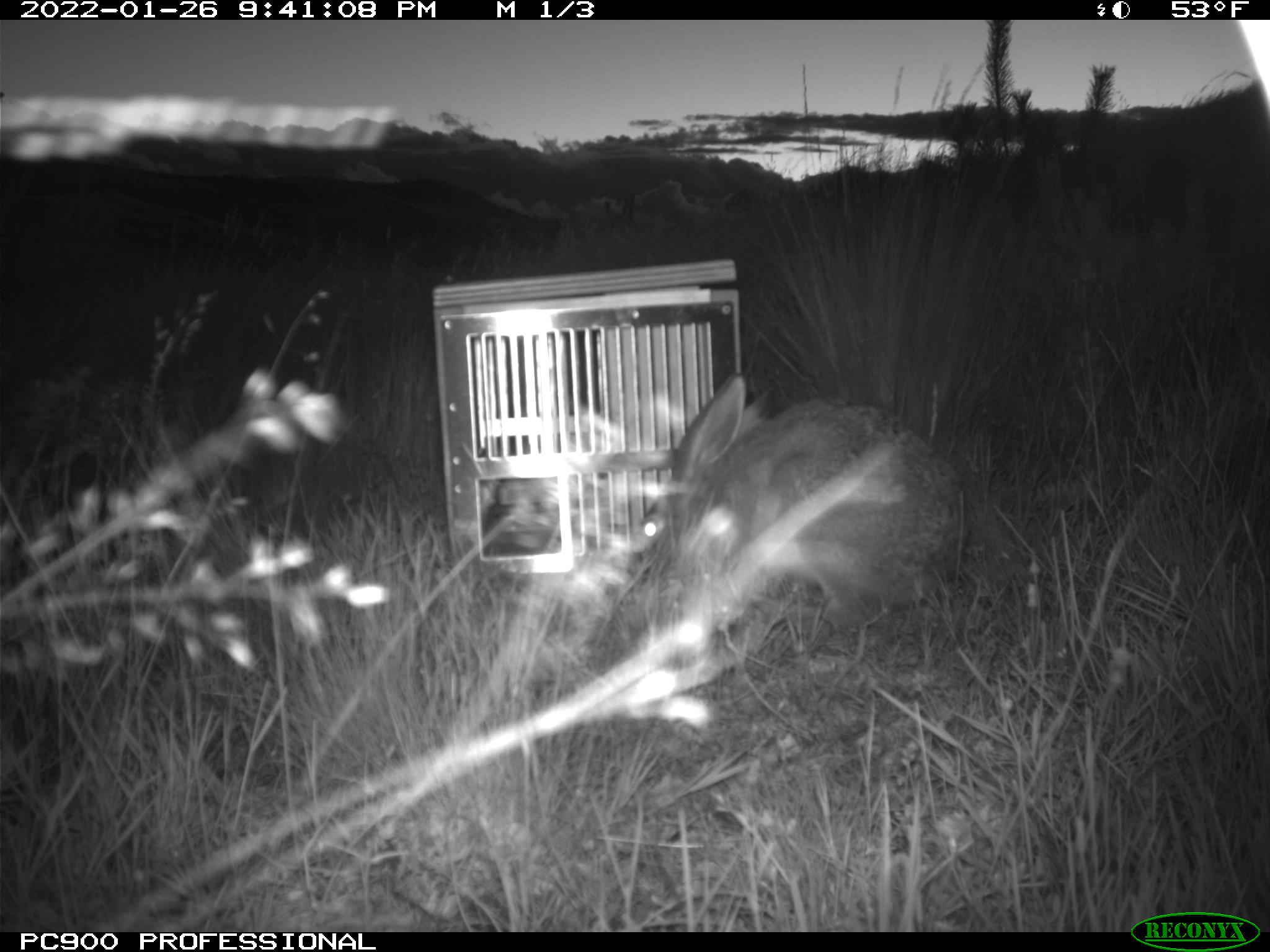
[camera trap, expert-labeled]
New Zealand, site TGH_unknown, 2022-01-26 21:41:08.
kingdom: Animalia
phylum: Chordata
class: Mammalia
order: Lagomorpha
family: Leporidae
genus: Lepus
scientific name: Lepus europaeus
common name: brown hare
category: hare